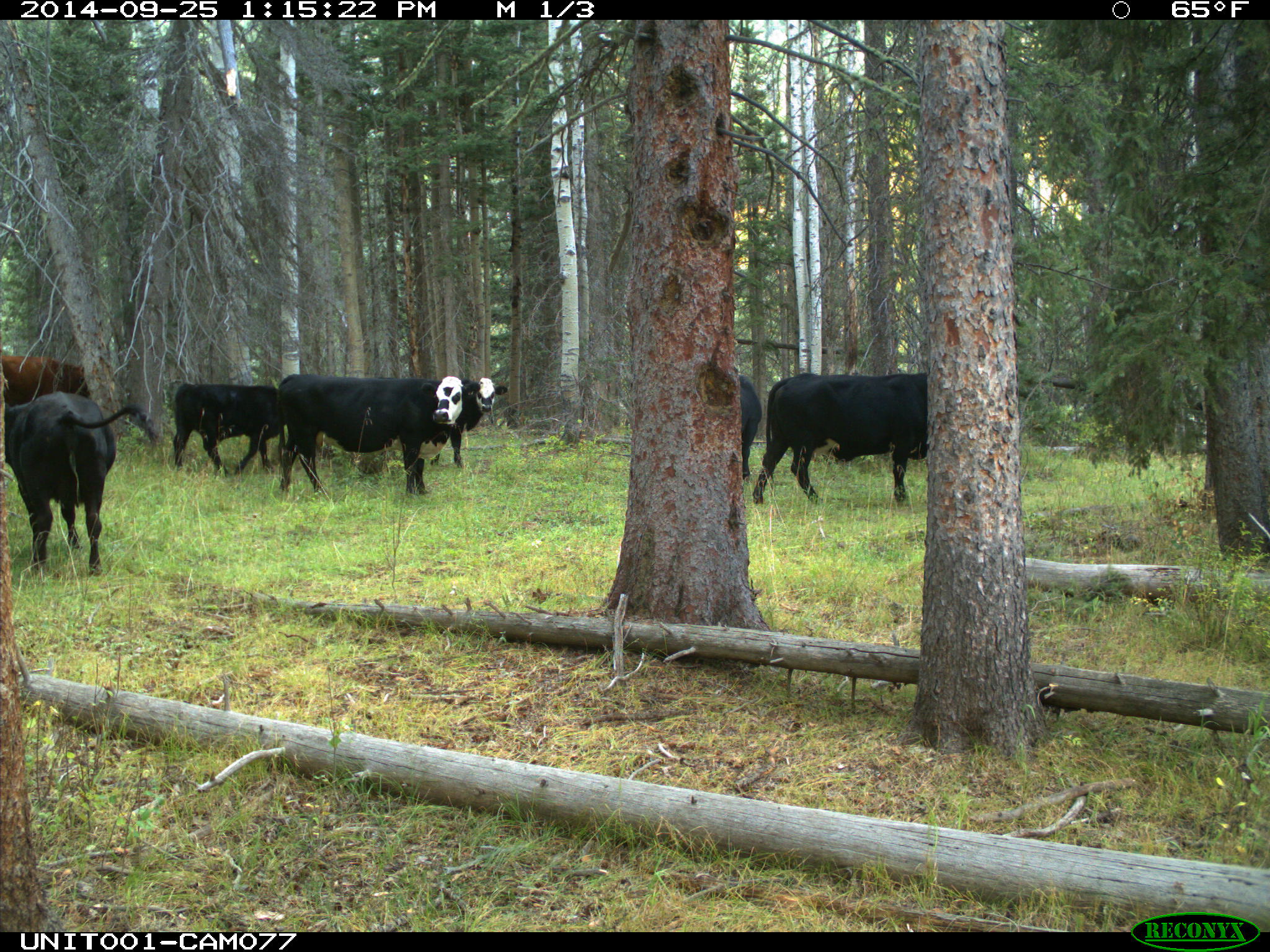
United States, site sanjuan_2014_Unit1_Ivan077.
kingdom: Animalia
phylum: Chordata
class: Mammalia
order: Artiodactyla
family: Bovidae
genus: Bos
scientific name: Bos taurus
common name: domestic cow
Bos taurus (domestic cow).